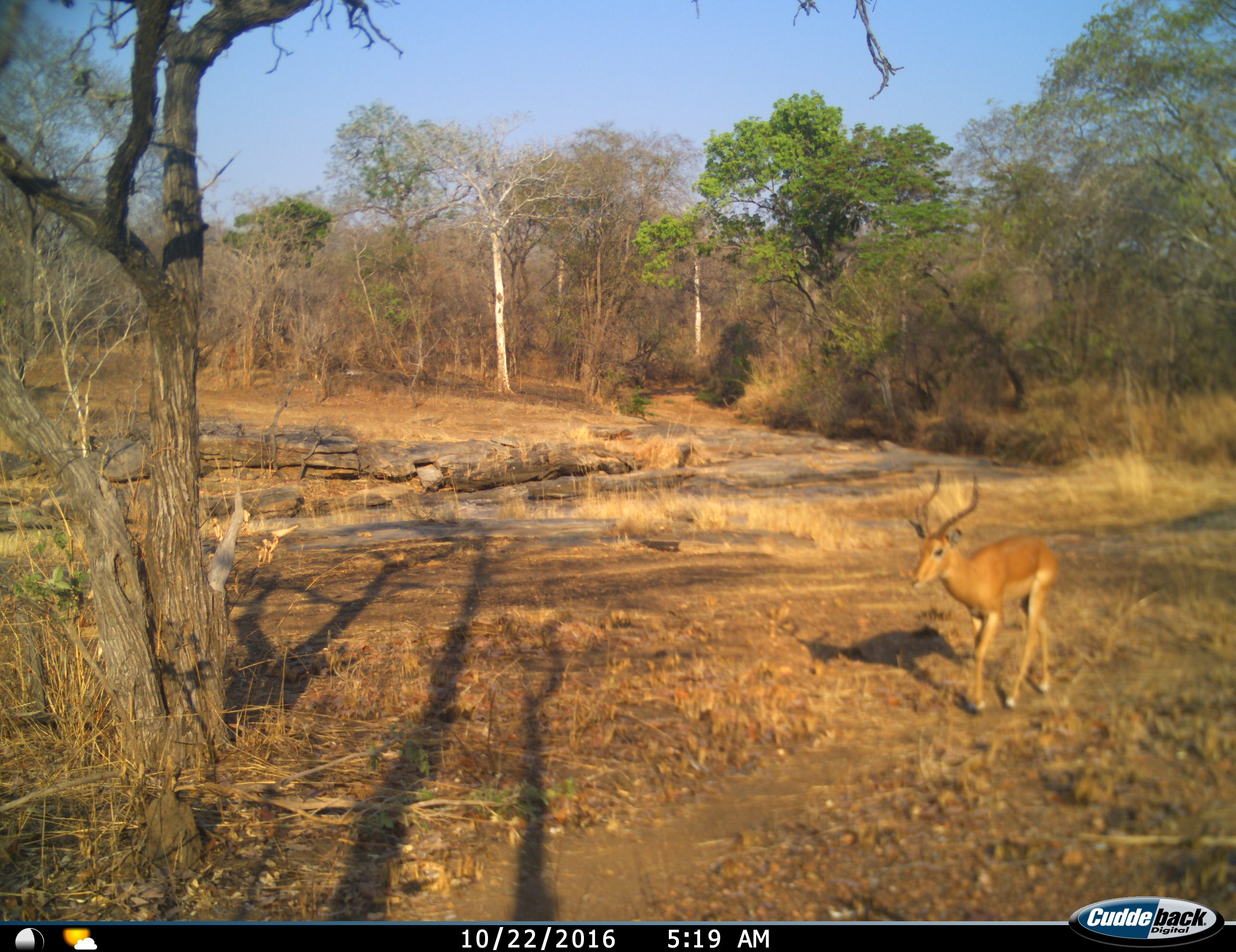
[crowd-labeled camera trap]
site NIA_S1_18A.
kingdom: Animalia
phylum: Chordata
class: Mammalia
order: Artiodactyla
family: Bovidae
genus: Aepyceros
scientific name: Aepyceros melampus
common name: impala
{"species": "impala (Aepyceros melampus)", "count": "1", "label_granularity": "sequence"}